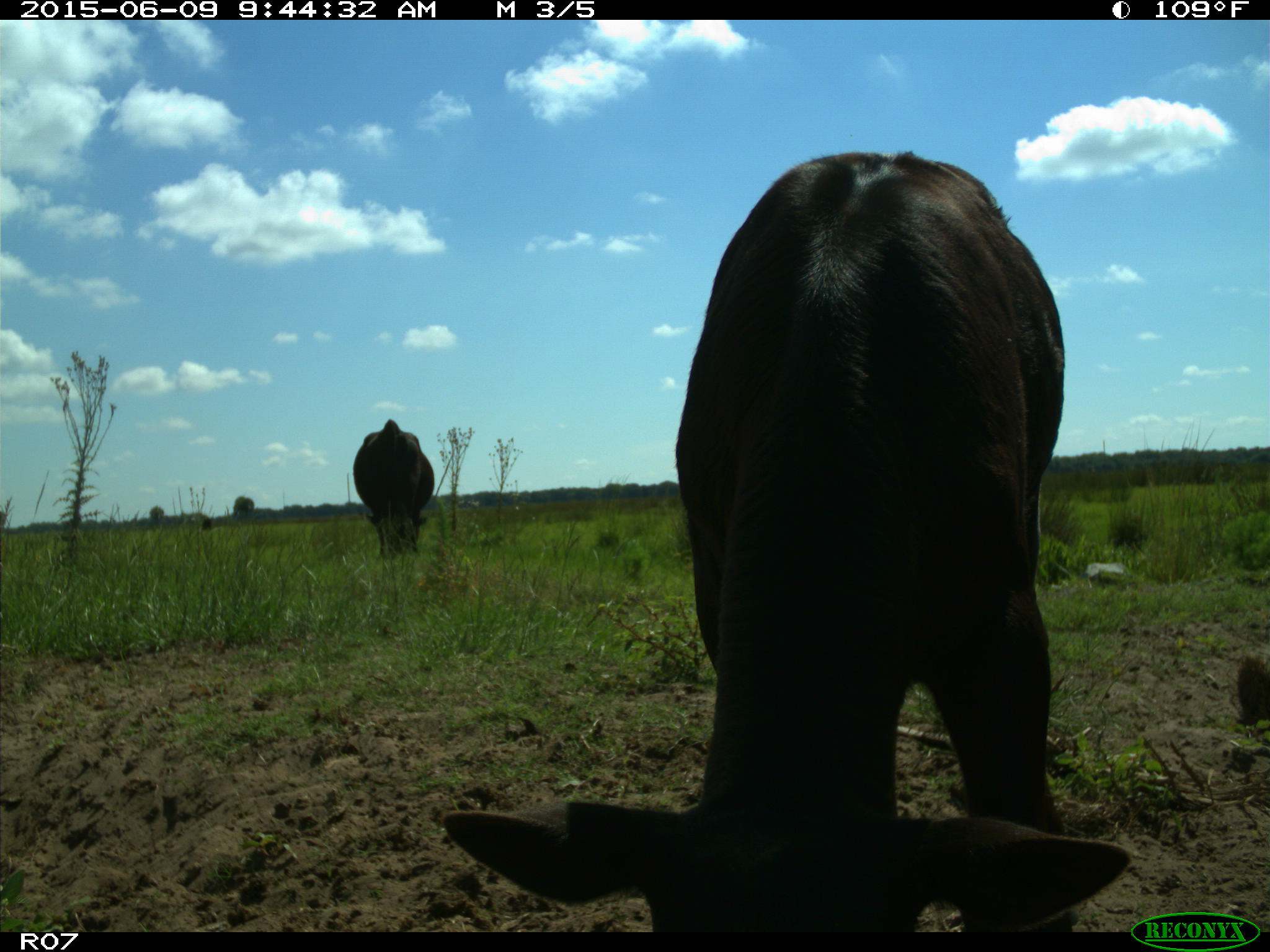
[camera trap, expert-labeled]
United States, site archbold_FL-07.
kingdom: Animalia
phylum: Chordata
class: Mammalia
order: Artiodactyla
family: Bovidae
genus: Bos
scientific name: Bos taurus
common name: domestic cow